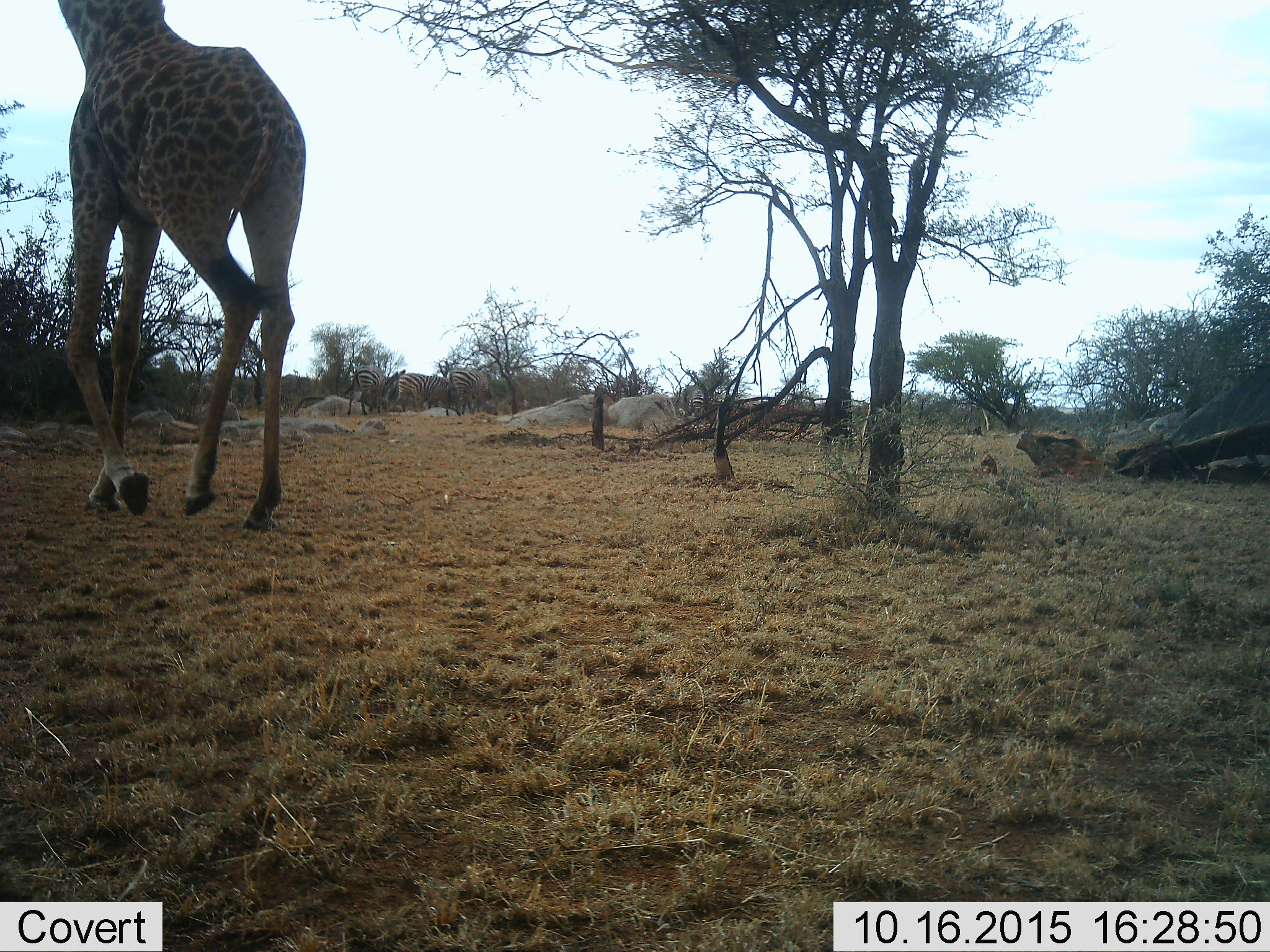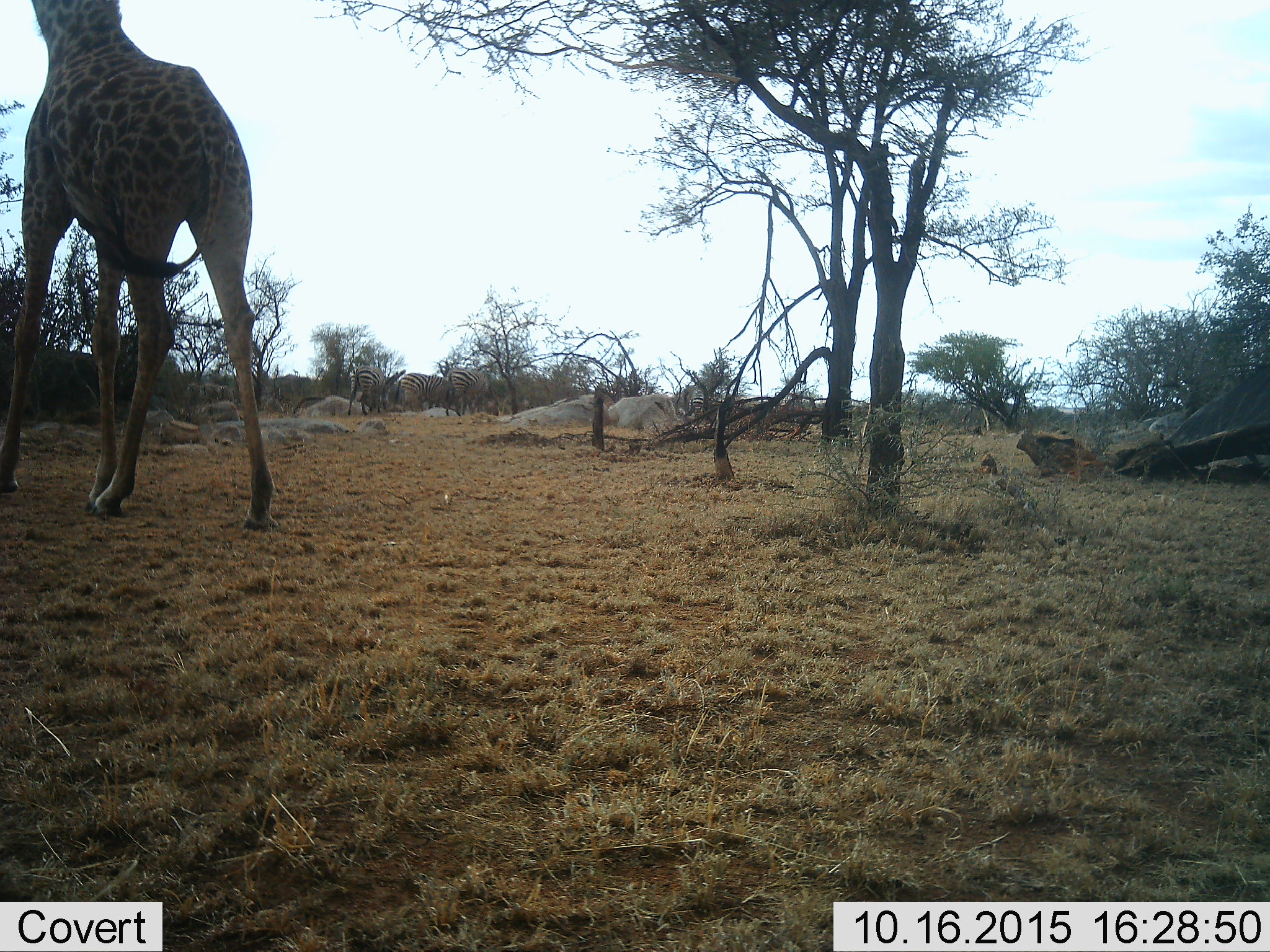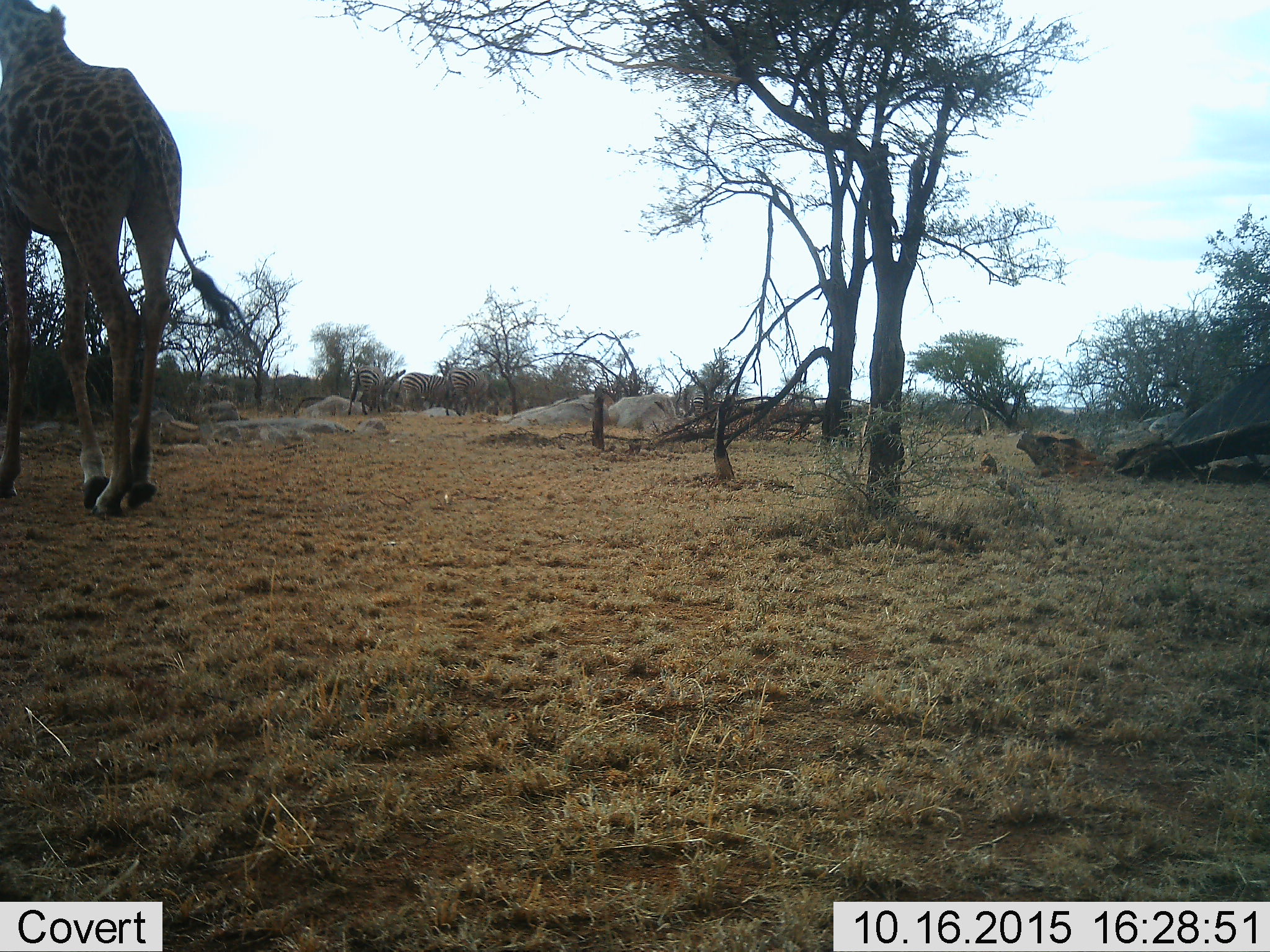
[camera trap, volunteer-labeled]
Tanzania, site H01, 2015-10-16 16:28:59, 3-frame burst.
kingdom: Animalia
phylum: Chordata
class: Mammalia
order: Artiodactyla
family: Giraffidae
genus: Giraffa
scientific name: Giraffa camelopardalis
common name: giraffe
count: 1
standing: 8%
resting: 0%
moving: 92%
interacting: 0%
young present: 0%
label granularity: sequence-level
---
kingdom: Animalia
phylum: Chordata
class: Mammalia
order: Perissodactyla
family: Equidae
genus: Equus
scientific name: Equus quagga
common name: plains zebra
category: zebra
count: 4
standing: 57%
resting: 0%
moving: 0%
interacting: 0%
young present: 0%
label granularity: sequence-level